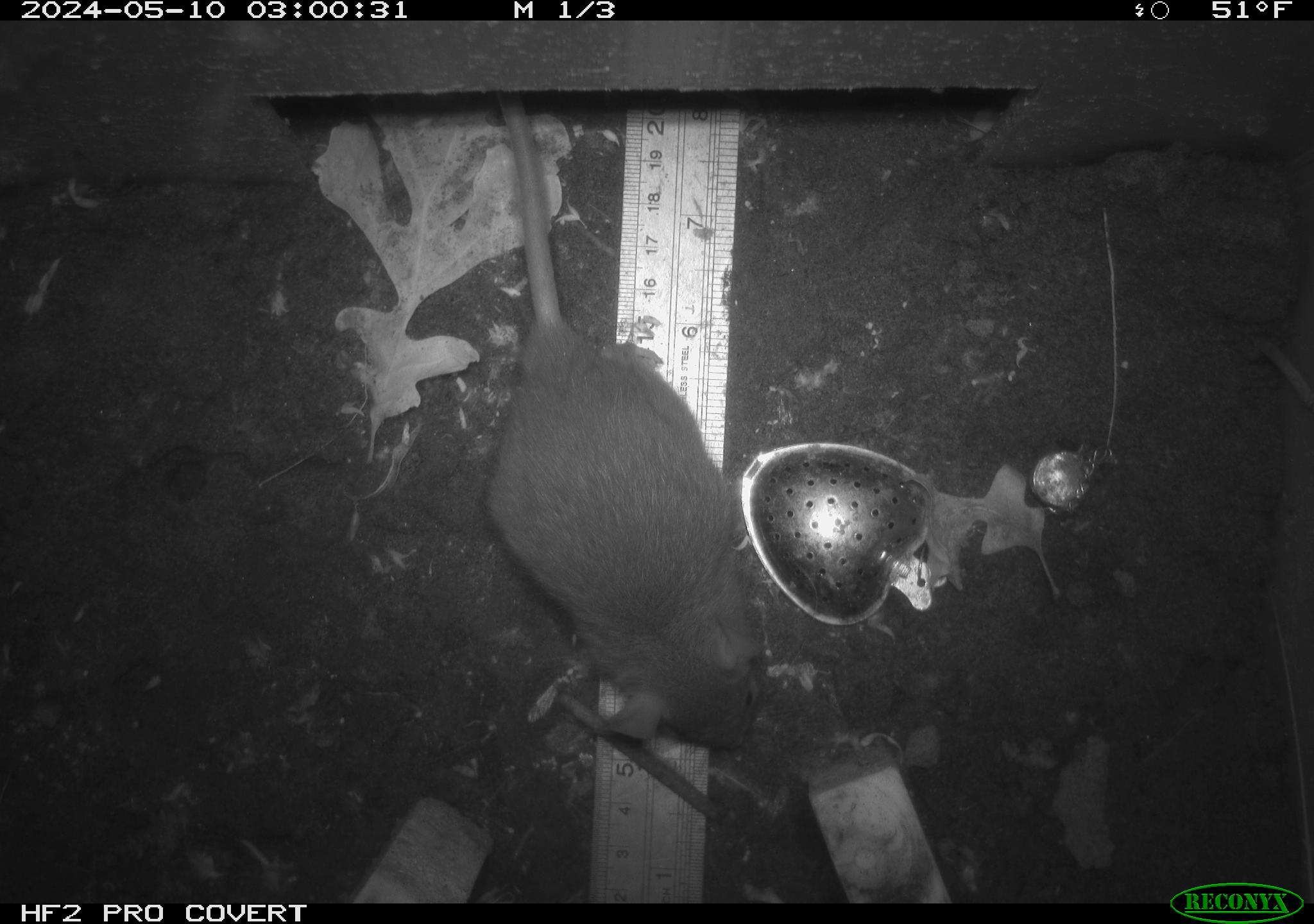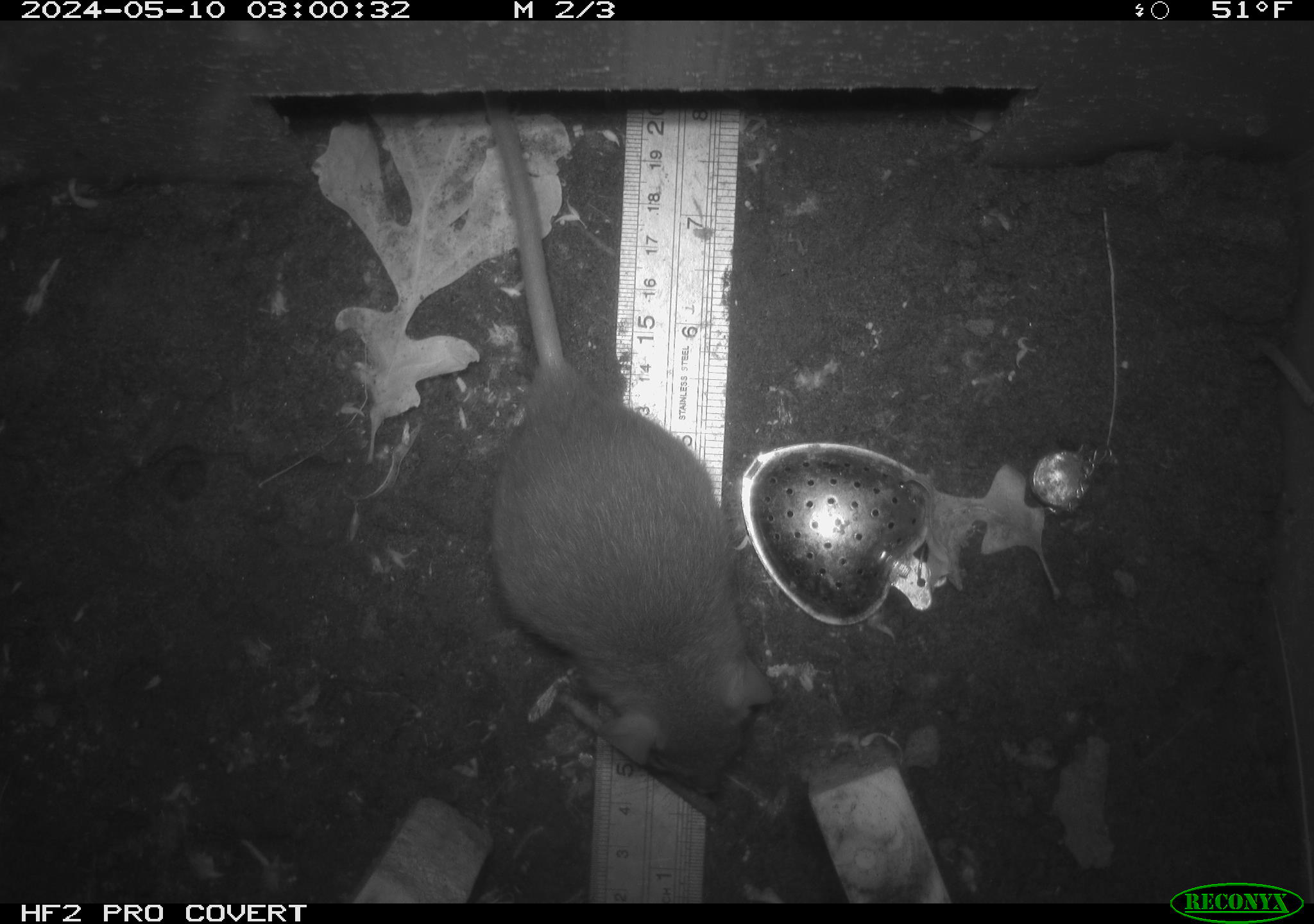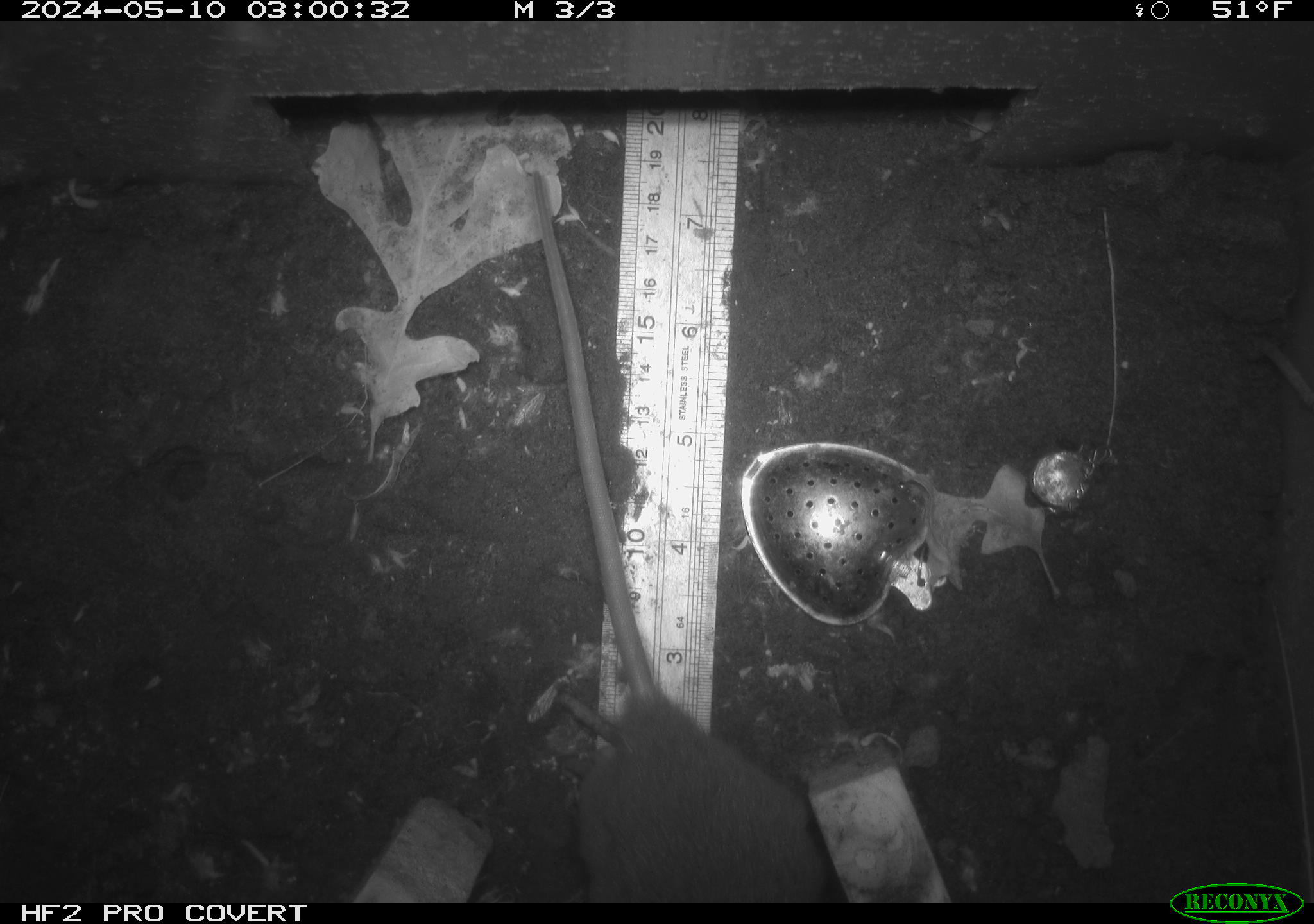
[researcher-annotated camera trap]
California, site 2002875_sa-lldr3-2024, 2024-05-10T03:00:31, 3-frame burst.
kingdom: Animalia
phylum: Chordata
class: Mammalia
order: Rodentia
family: Muridae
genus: Rattus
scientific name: Rattus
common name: rat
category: rattus species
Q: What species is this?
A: Rattus species (rat) (Rattus).